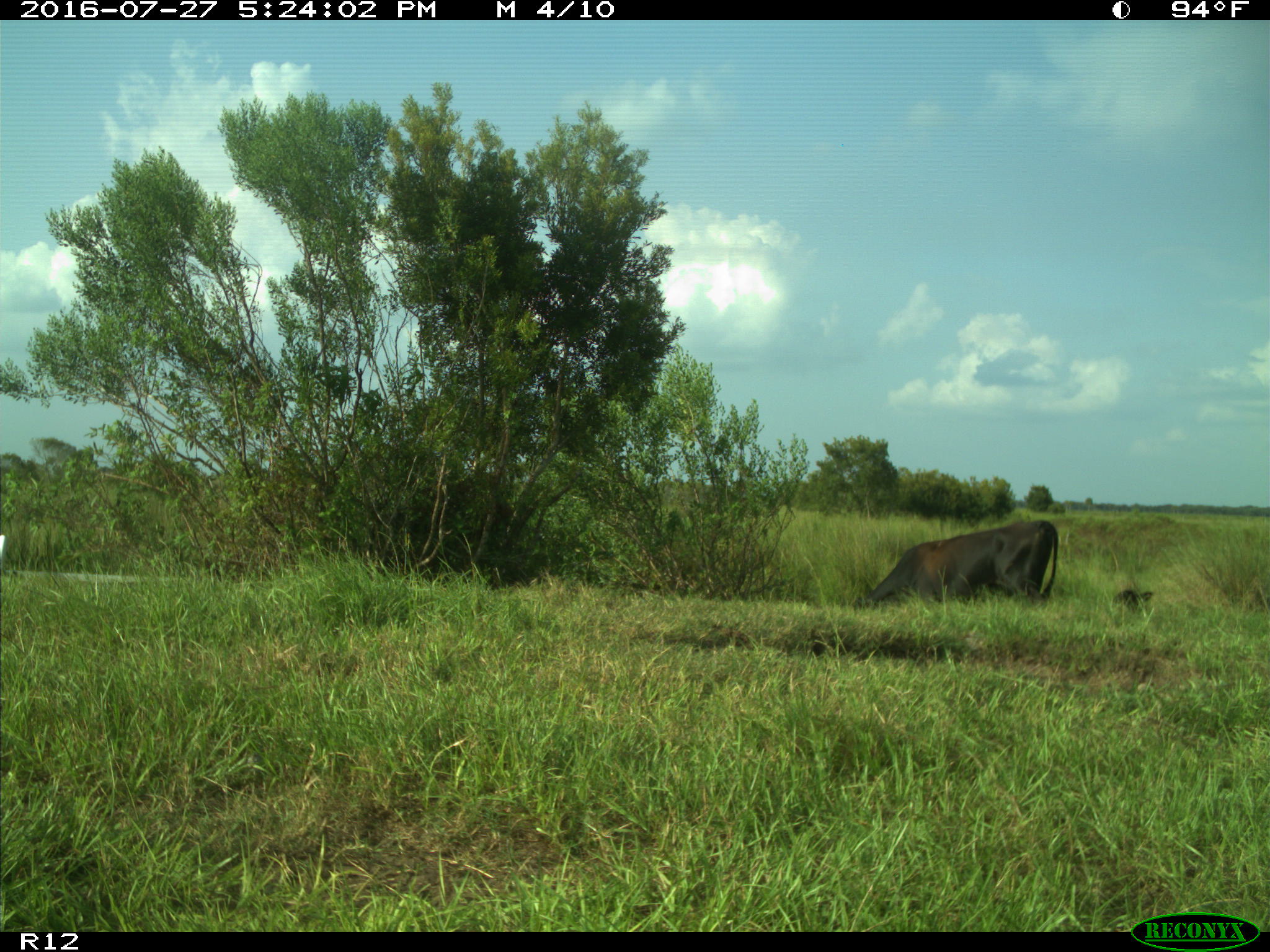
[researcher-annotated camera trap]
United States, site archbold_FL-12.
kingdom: Animalia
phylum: Chordata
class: Mammalia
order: Artiodactyla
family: Bovidae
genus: Bos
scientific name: Bos taurus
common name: domestic cow